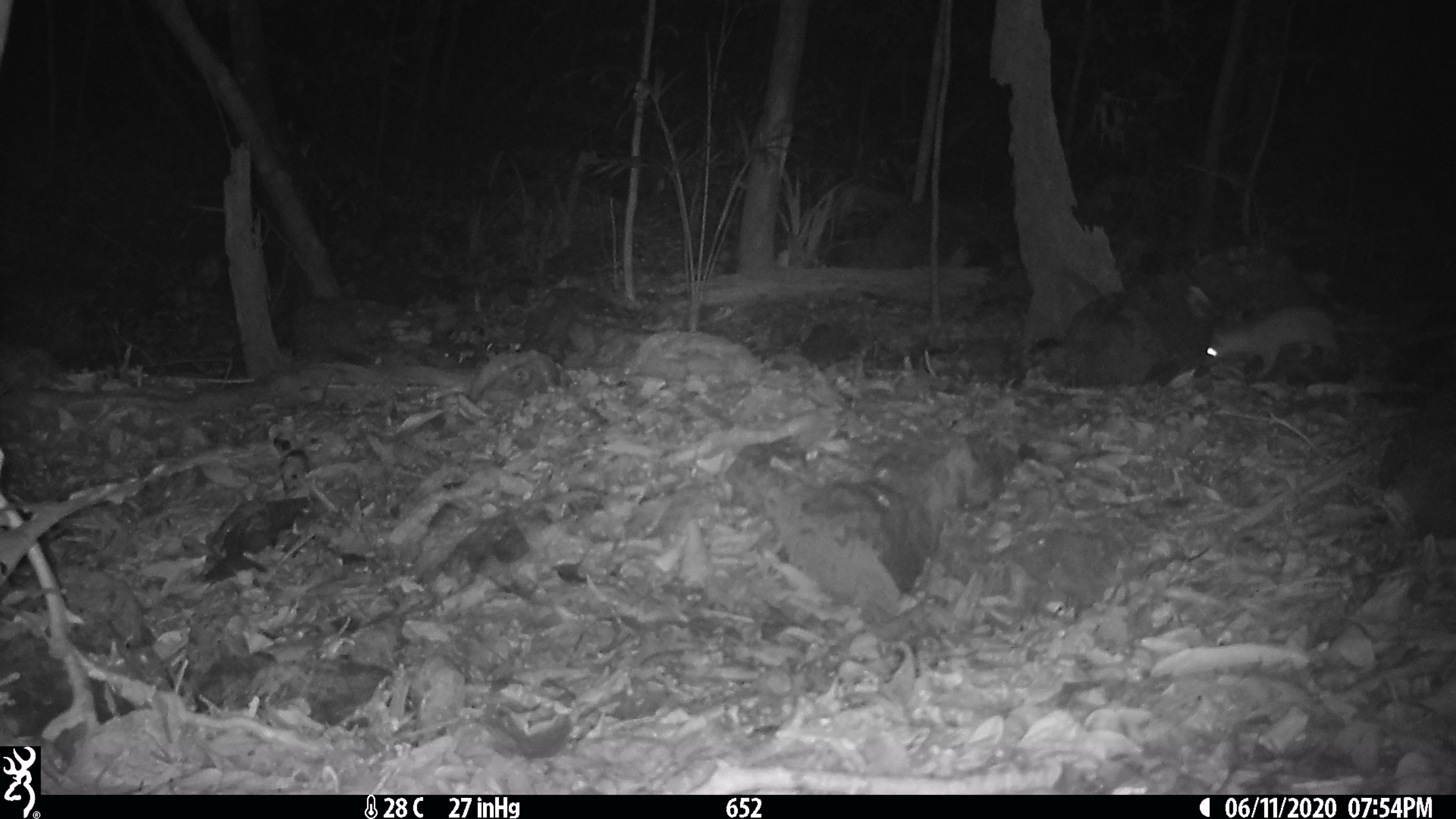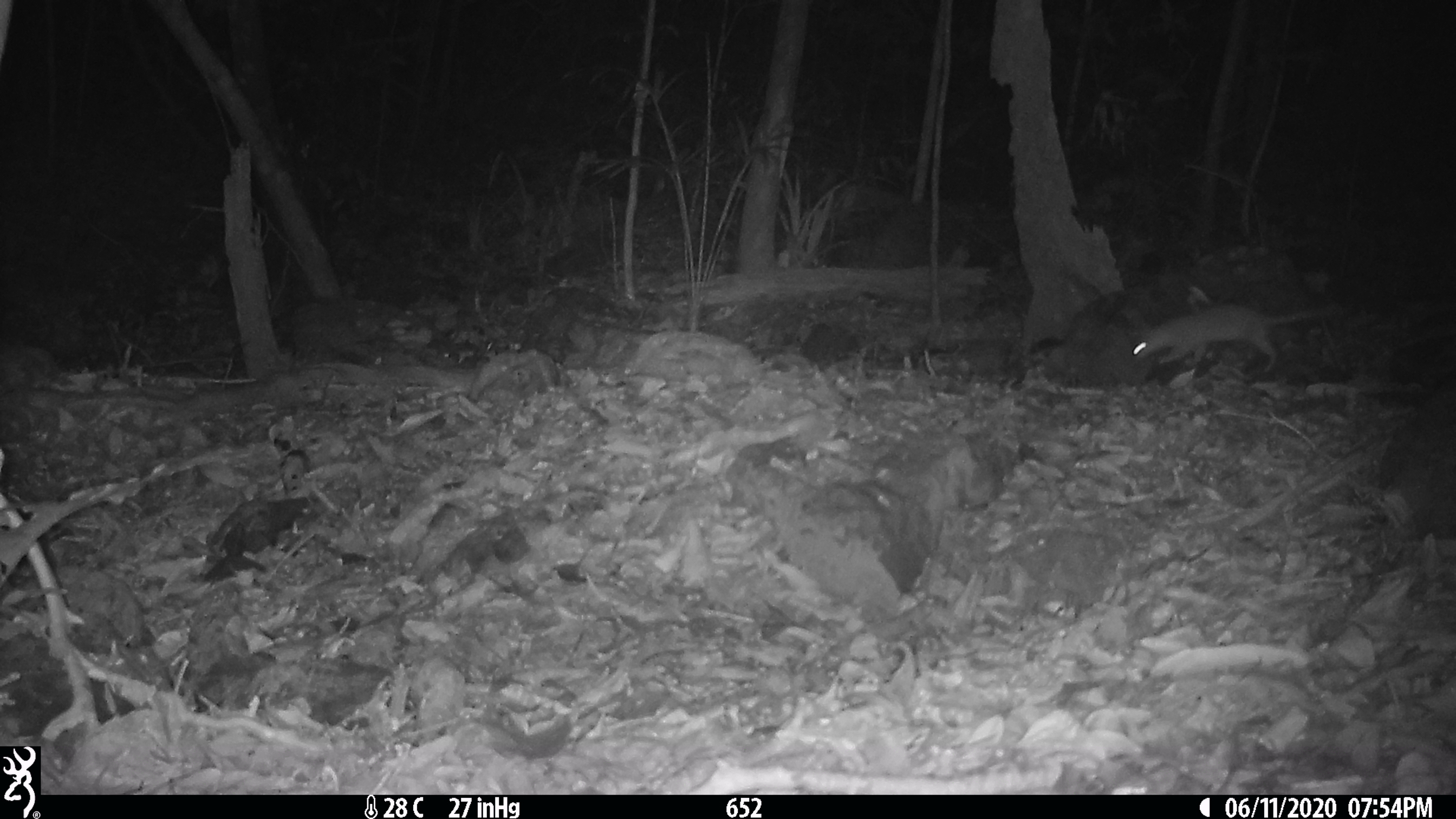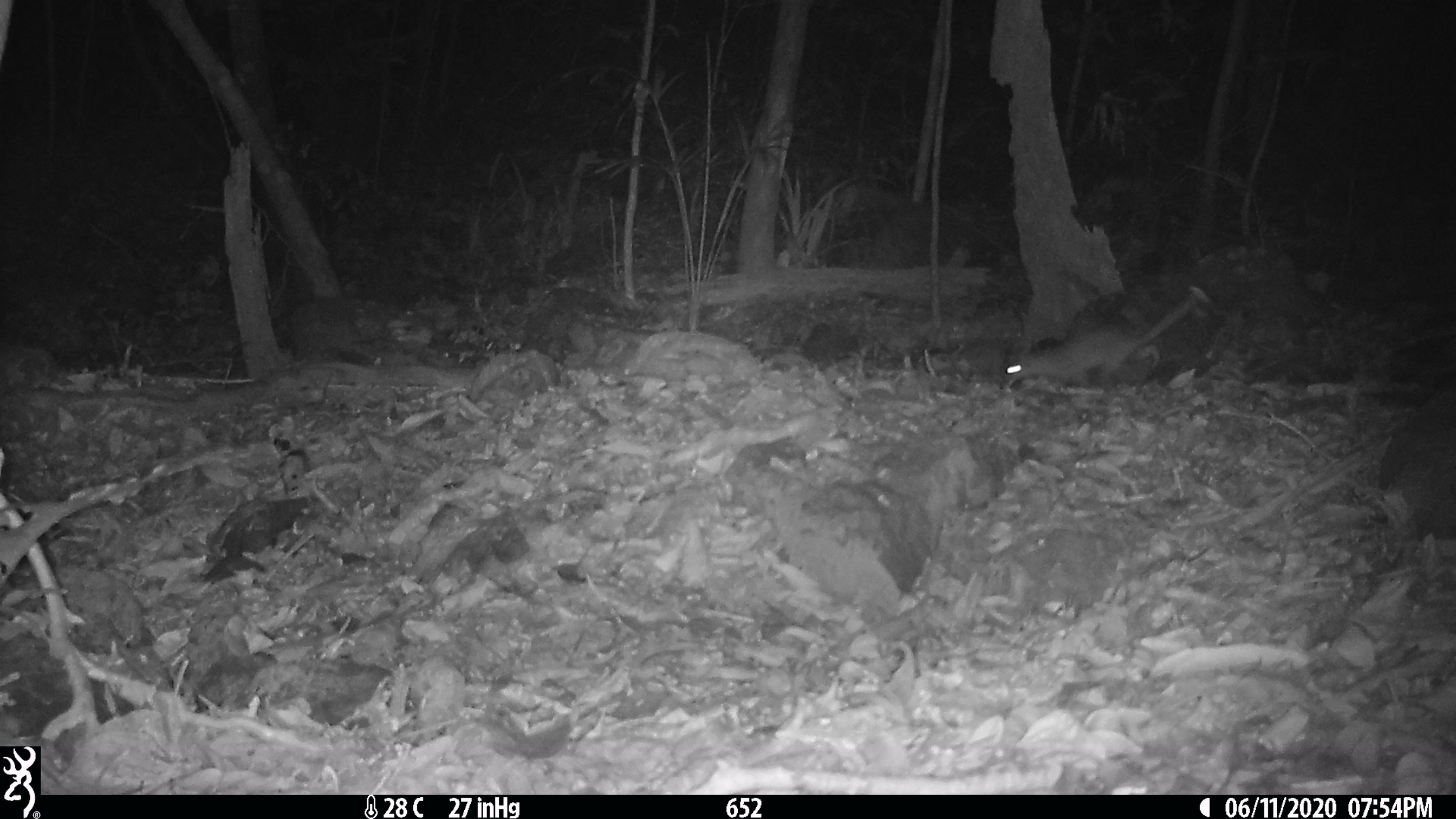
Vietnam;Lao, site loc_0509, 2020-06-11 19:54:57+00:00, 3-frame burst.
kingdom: Animalia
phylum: Chordata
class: Mammalia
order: Carnivora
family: Mustelidae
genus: Melogale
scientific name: Melogale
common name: ferret badger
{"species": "ferret badger (Melogale)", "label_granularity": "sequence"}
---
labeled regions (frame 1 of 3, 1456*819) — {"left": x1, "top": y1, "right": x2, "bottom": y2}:
ferret badger: {"left": 1201, "top": 300, "right": 1373, "bottom": 379}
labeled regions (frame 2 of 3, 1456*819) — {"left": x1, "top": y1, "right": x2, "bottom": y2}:
ferret badger: {"left": 1126, "top": 299, "right": 1343, "bottom": 373}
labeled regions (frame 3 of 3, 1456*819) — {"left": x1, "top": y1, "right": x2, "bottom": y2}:
ferret badger: {"left": 1004, "top": 294, "right": 1200, "bottom": 386}